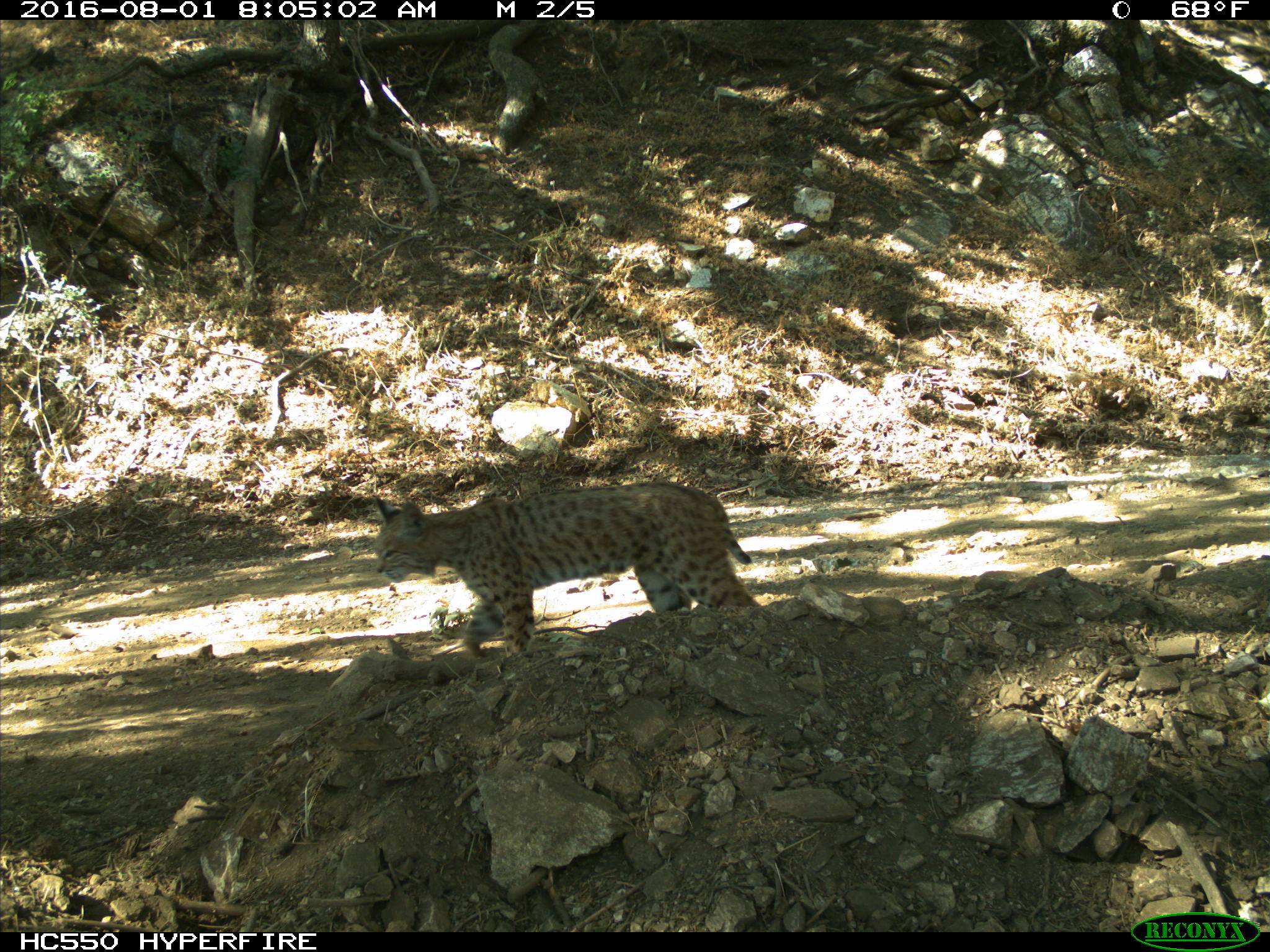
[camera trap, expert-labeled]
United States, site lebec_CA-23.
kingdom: Animalia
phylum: Chordata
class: Mammalia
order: Carnivora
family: Felidae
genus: Lynx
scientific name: Lynx rufus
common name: bobcat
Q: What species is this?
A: Lynx rufus (bobcat).